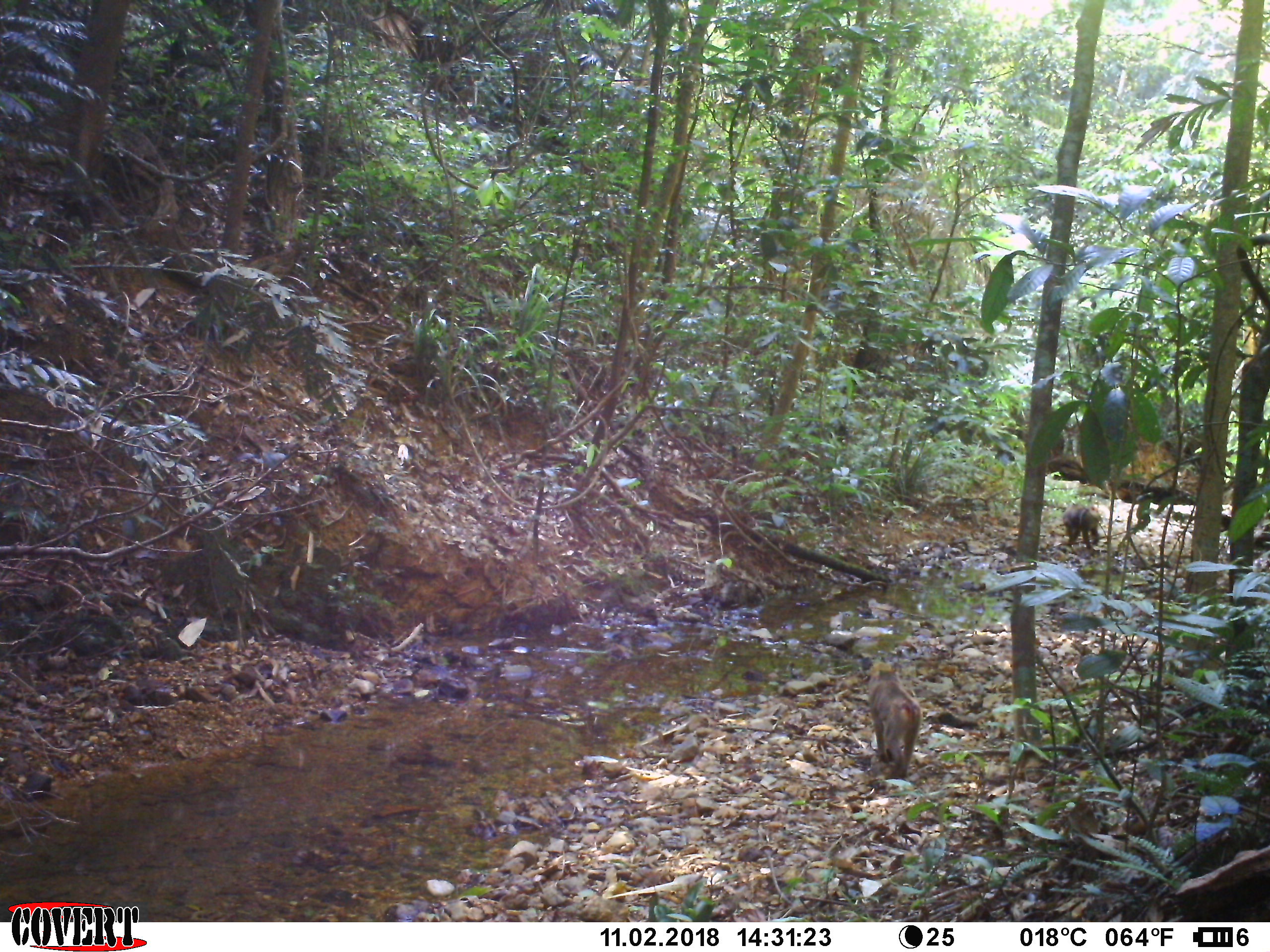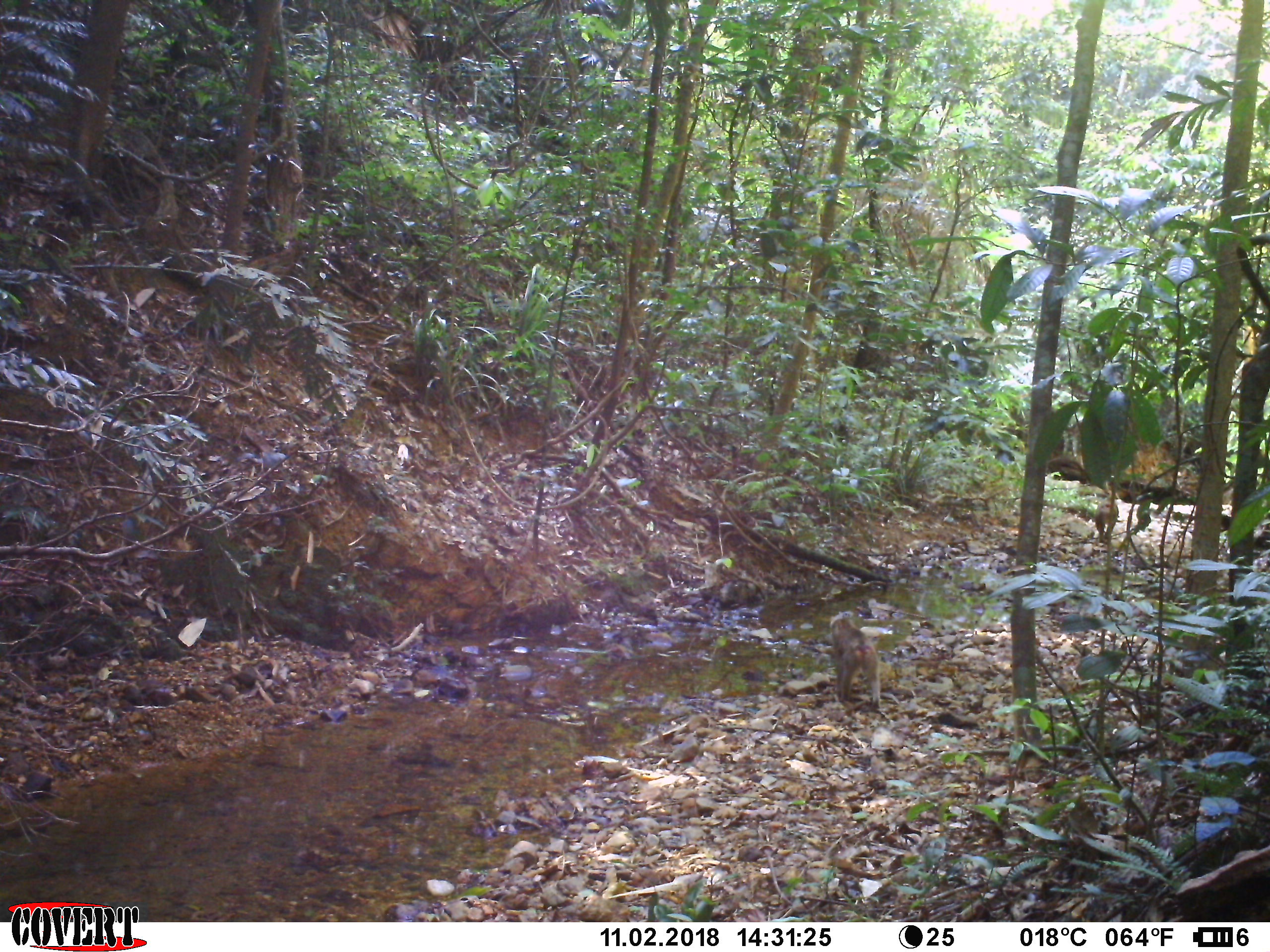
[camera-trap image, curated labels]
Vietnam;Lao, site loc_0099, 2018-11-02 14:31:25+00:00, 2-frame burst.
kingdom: Animalia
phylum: Chordata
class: Mammalia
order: Primates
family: Cercopithecidae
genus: Macaca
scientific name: Macaca nemestrina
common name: pig-tailed macaque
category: pig tailed macaque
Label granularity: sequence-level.